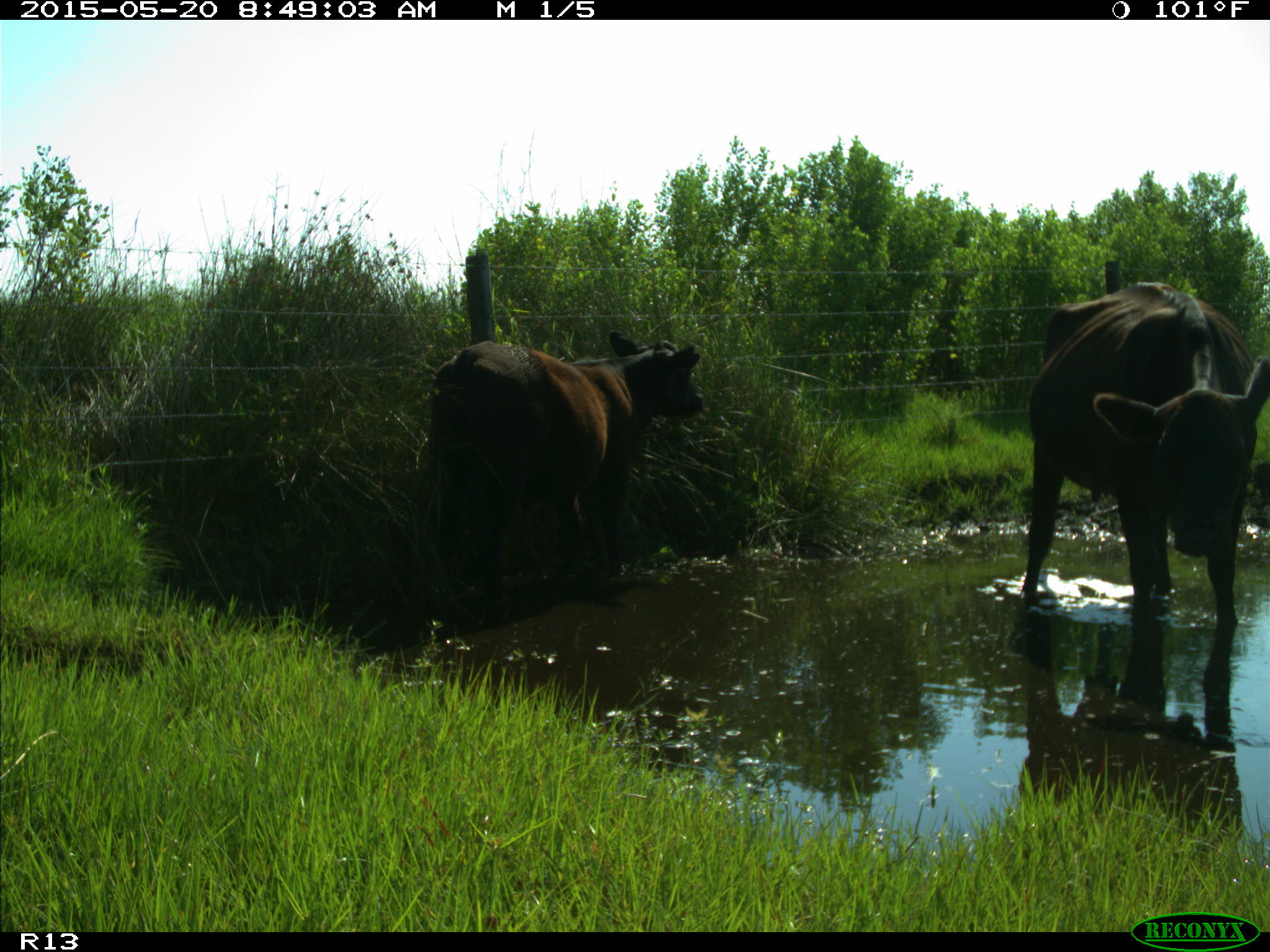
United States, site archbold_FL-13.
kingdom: Animalia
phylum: Chordata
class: Mammalia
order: Artiodactyla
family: Bovidae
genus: Bos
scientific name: Bos taurus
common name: domestic cow